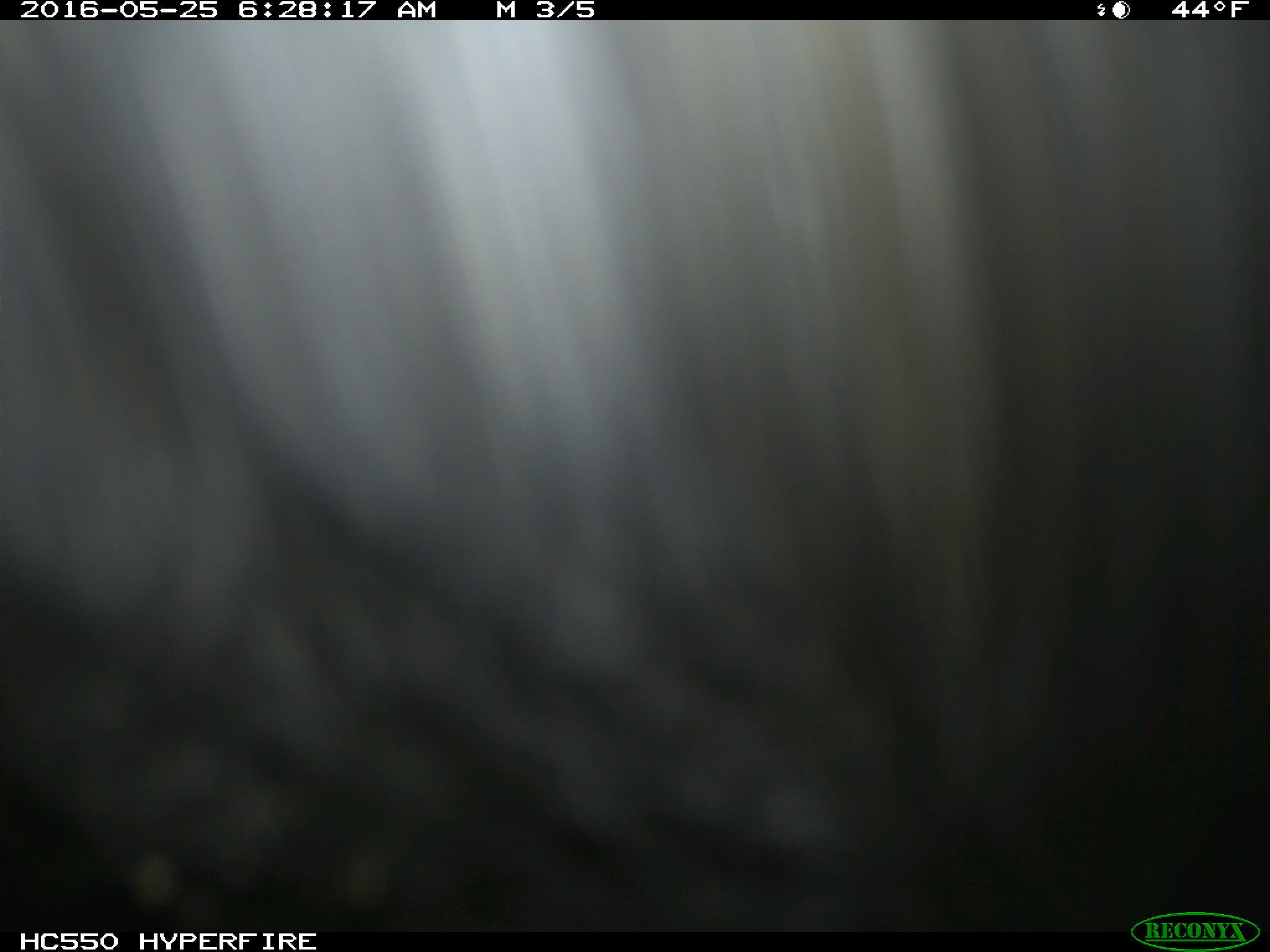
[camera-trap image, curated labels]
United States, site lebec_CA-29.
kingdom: Animalia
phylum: Chordata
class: Mammalia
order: Artiodactyla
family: Bovidae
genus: Bos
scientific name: Bos taurus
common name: domestic cow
Bos taurus (domestic cow).